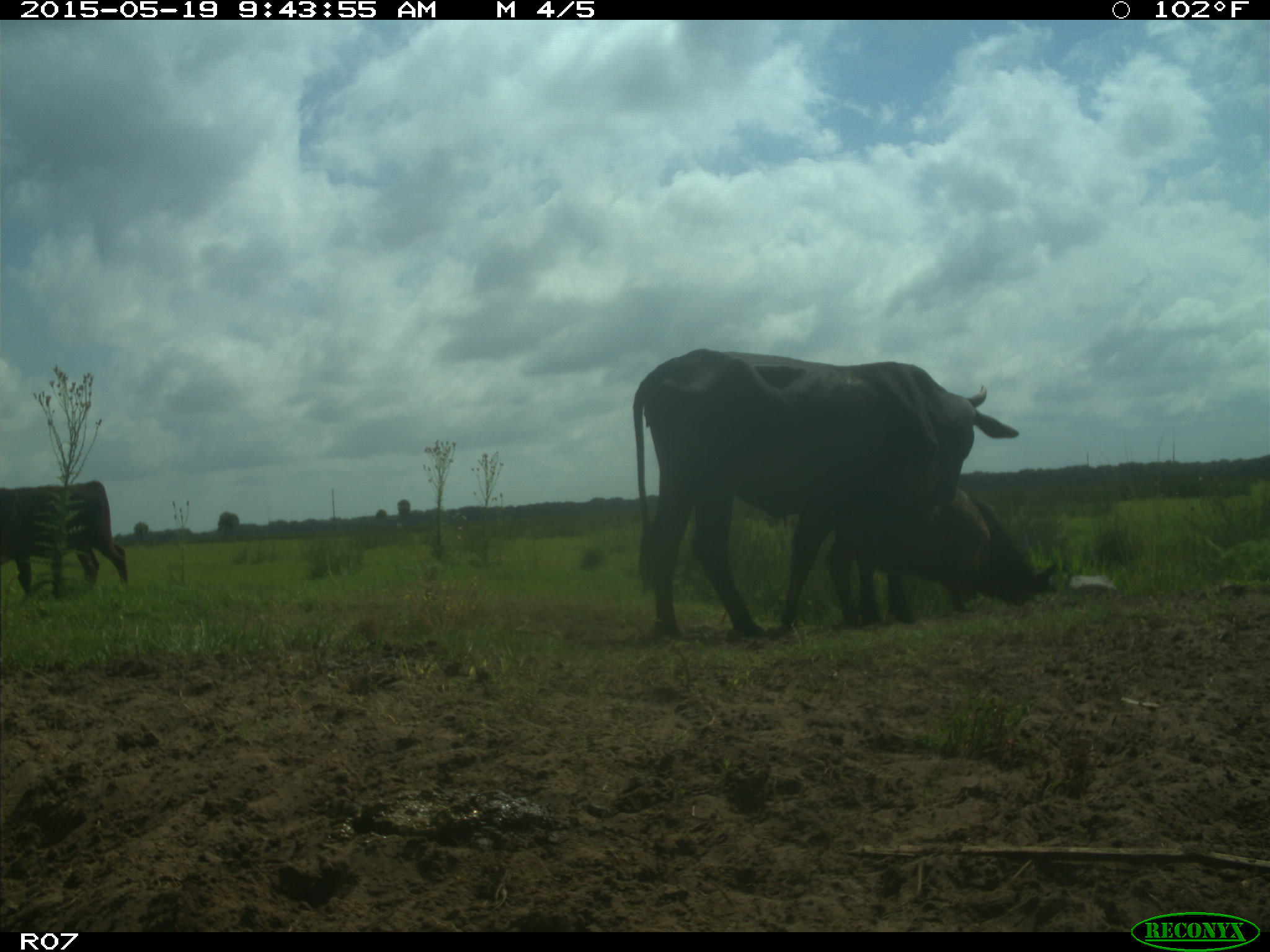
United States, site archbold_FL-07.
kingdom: Animalia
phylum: Chordata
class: Mammalia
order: Artiodactyla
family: Bovidae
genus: Bos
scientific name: Bos taurus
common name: domestic cow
Bos taurus (domestic cow).